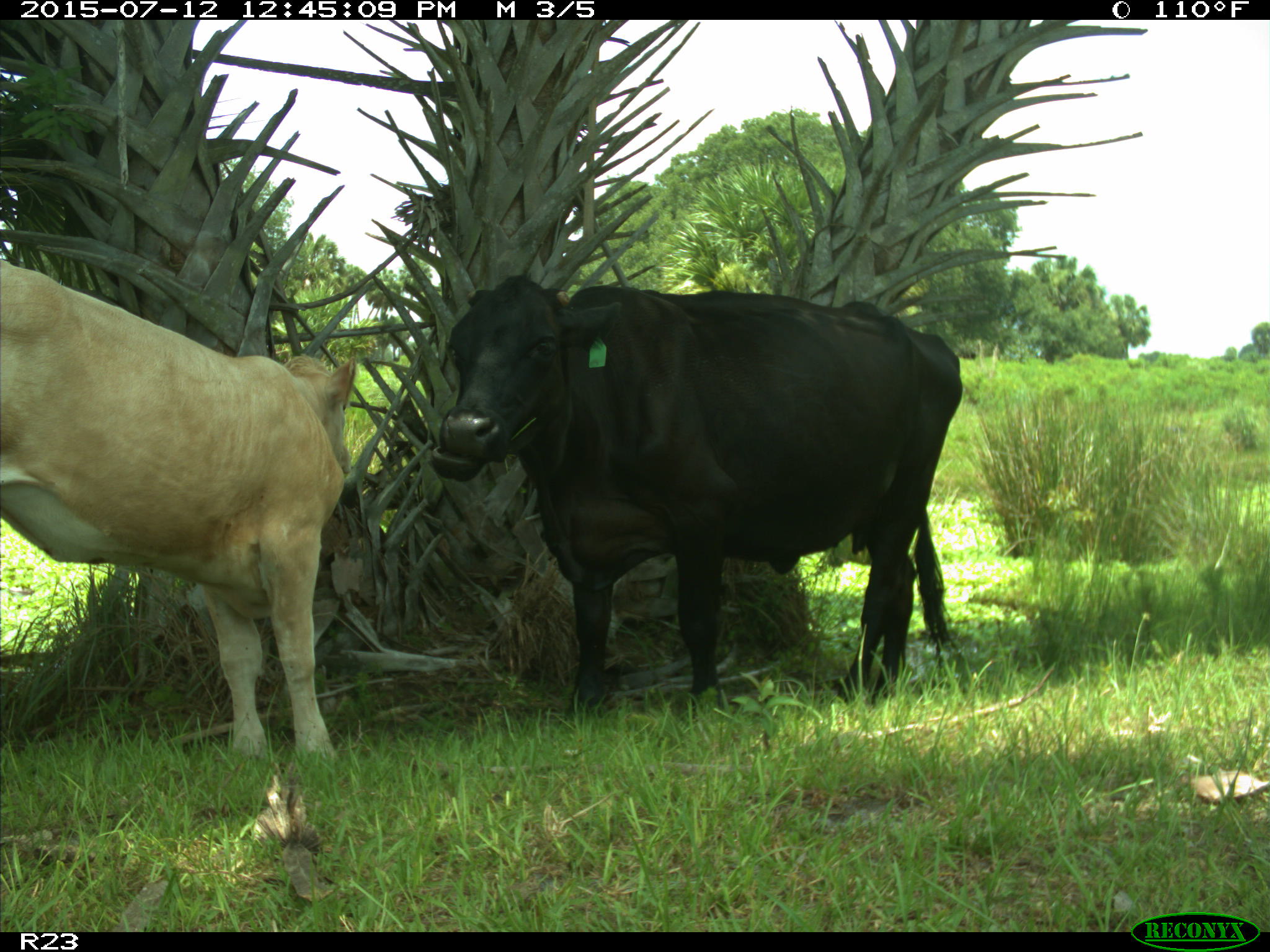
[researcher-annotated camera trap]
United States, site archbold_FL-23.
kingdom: Animalia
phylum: Chordata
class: Mammalia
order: Artiodactyla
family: Bovidae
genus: Bos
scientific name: Bos taurus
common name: domestic cow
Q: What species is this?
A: Bos taurus (domestic cow).